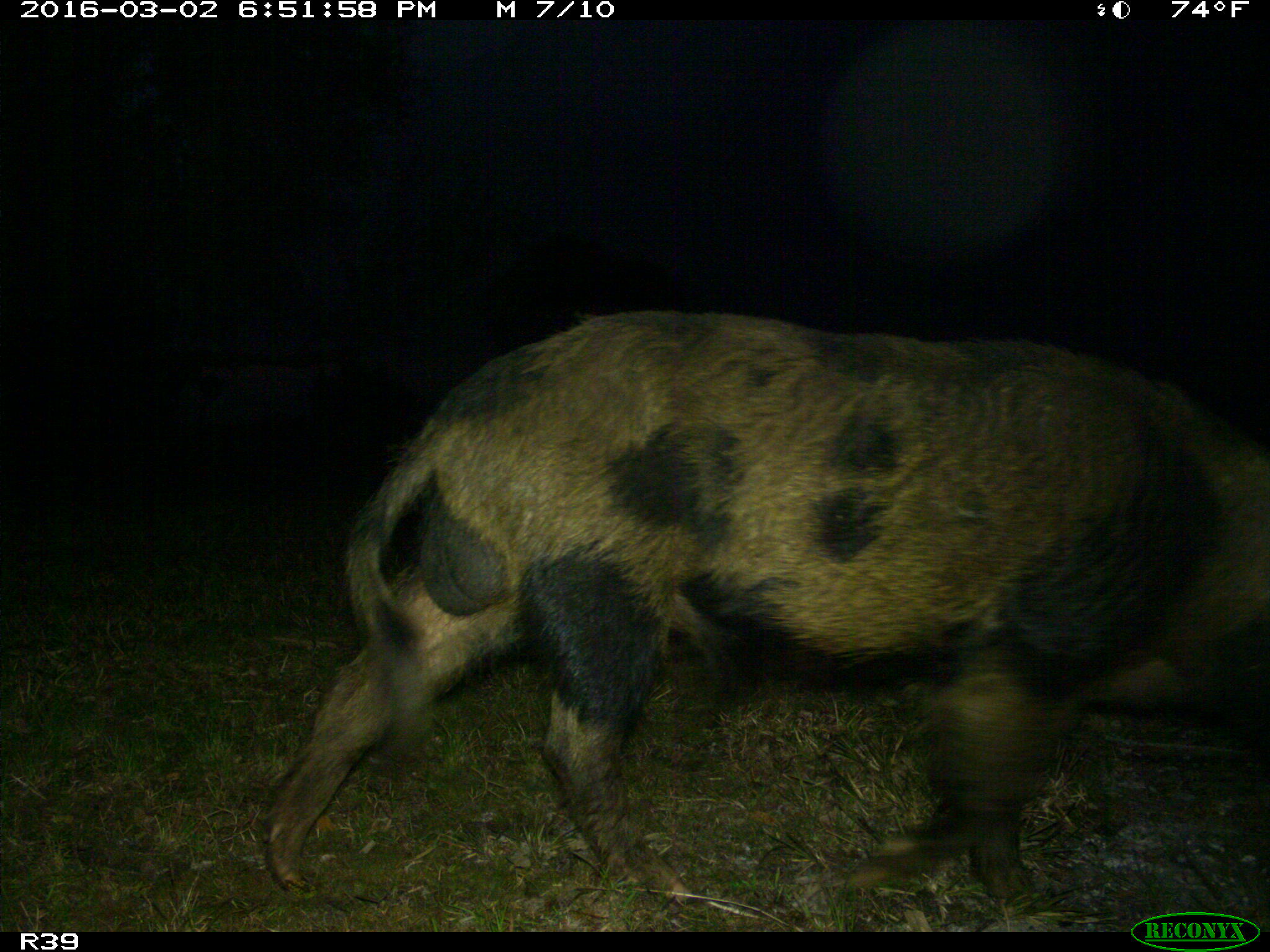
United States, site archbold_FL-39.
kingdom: Animalia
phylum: Chordata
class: Mammalia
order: Artiodactyla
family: Suidae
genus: Sus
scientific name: Sus scrofa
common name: wild boar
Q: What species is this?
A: Sus scrofa (wild boar).